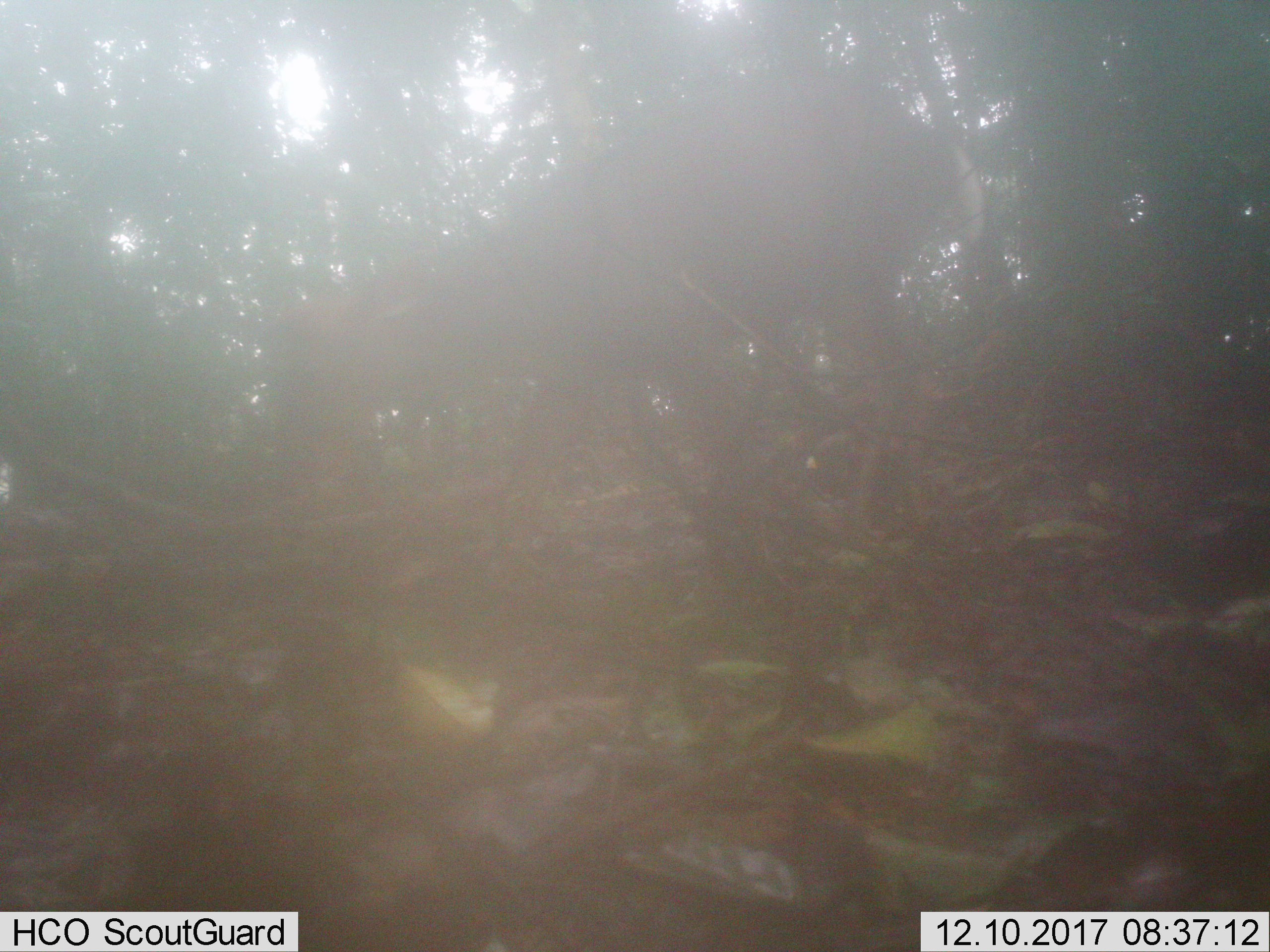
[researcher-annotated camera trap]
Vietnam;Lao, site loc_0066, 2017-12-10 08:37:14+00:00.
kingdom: Animalia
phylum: Chordata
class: Mammalia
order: Artiodactyla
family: Cervidae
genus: Muntiacus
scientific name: Muntiacus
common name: muntjacs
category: unidentified muntjac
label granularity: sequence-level